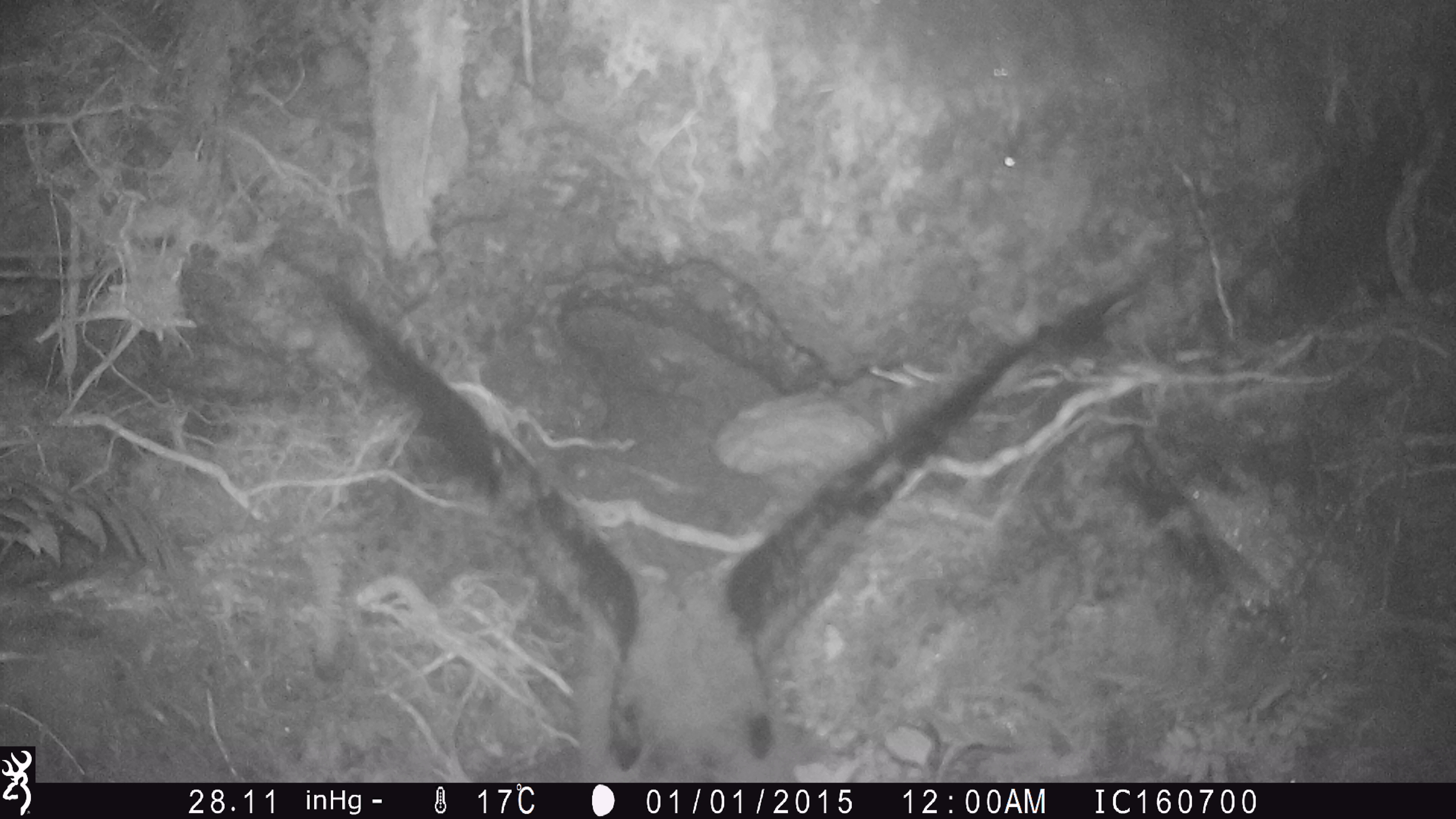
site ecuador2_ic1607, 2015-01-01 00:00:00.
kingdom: Animalia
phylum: Chordata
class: Aves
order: Procellariiformes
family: Procellariidae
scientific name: Procellariidae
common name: petrel chick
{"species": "petrel chick (Procellariidae)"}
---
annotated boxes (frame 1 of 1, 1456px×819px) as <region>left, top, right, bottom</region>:
petrel chick: <region>235, 230, 1158, 781</region>